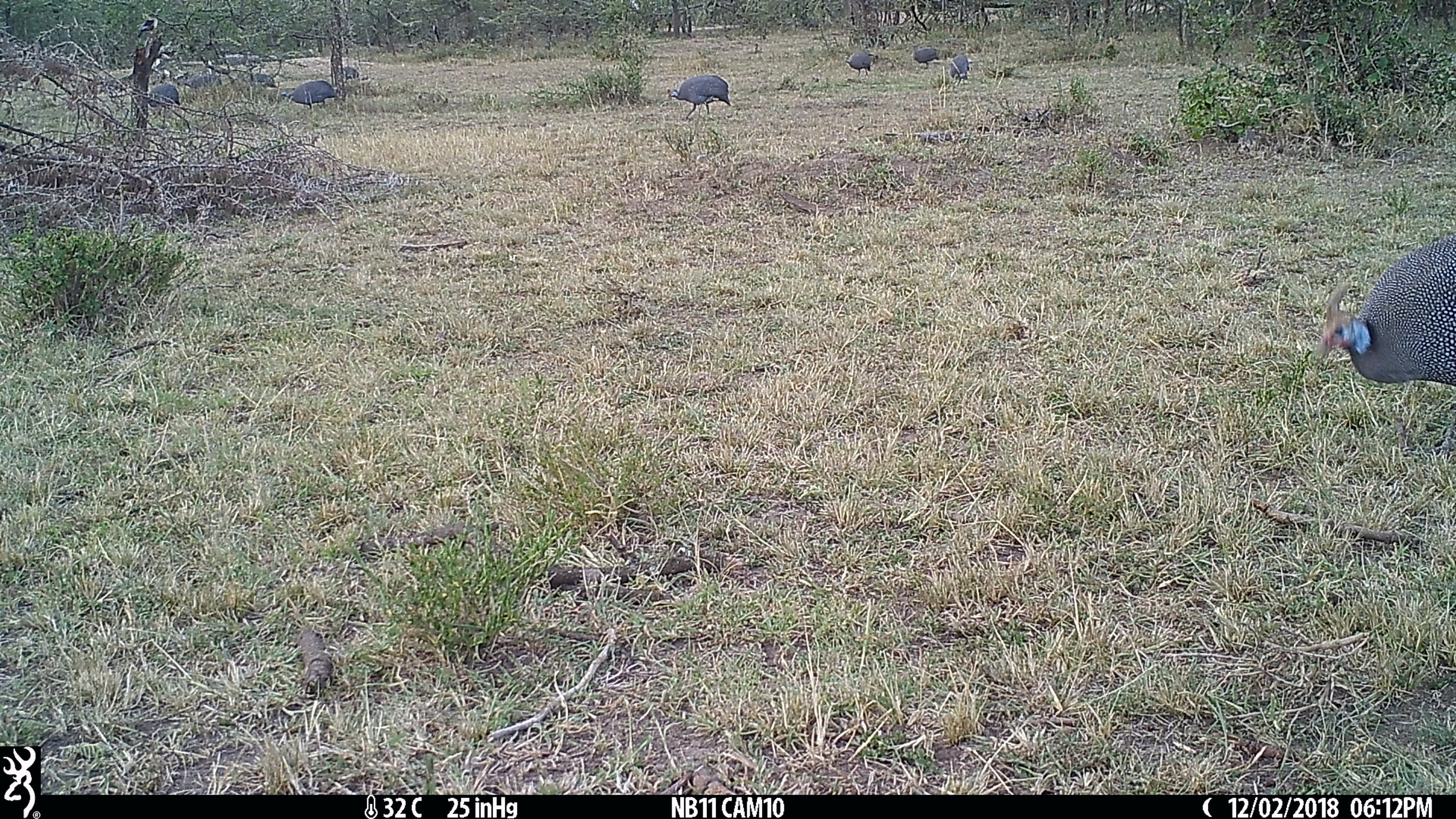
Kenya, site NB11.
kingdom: Animalia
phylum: Chordata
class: Aves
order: Galliformes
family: Numididae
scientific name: Numididae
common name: guineafowl